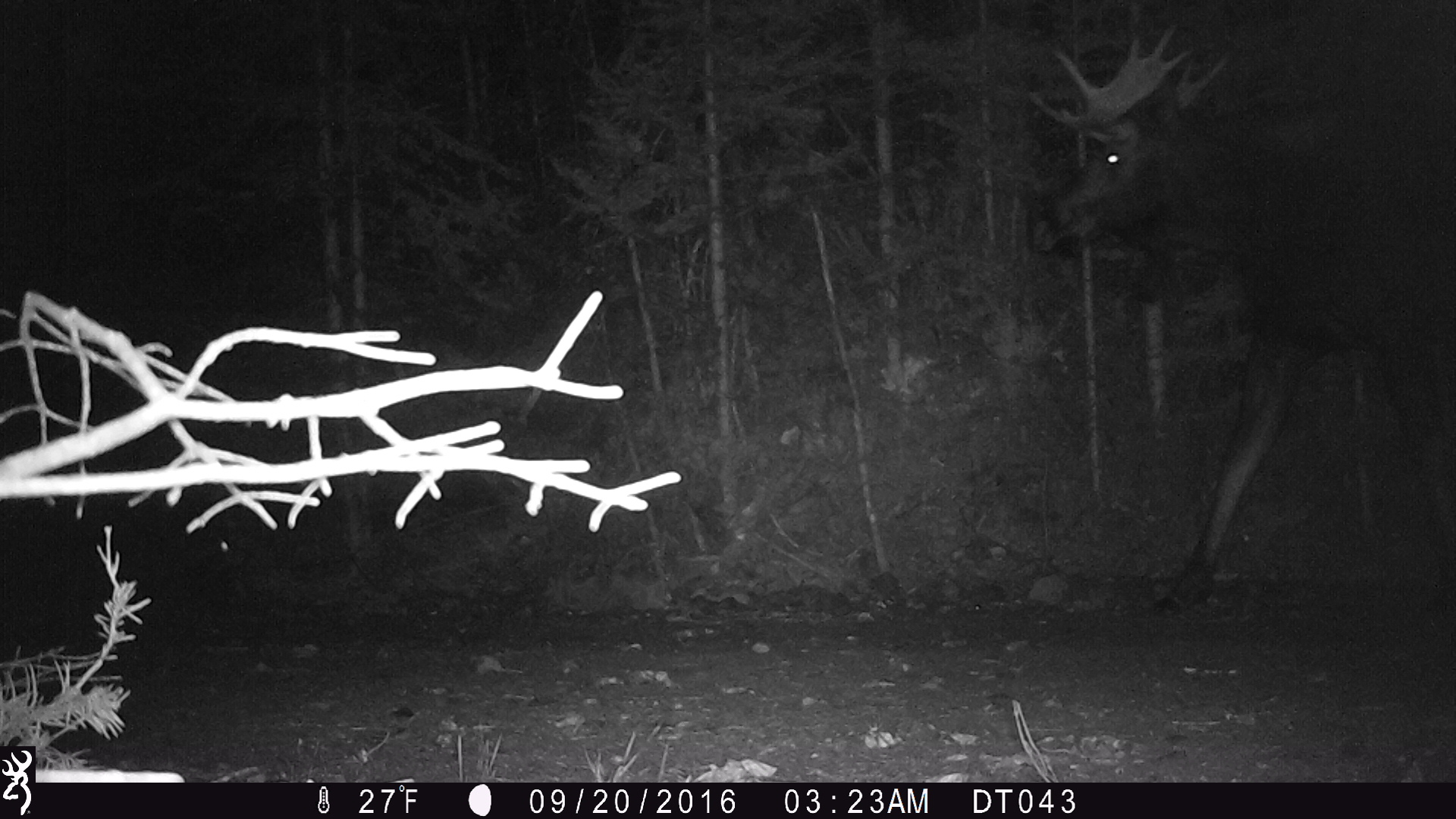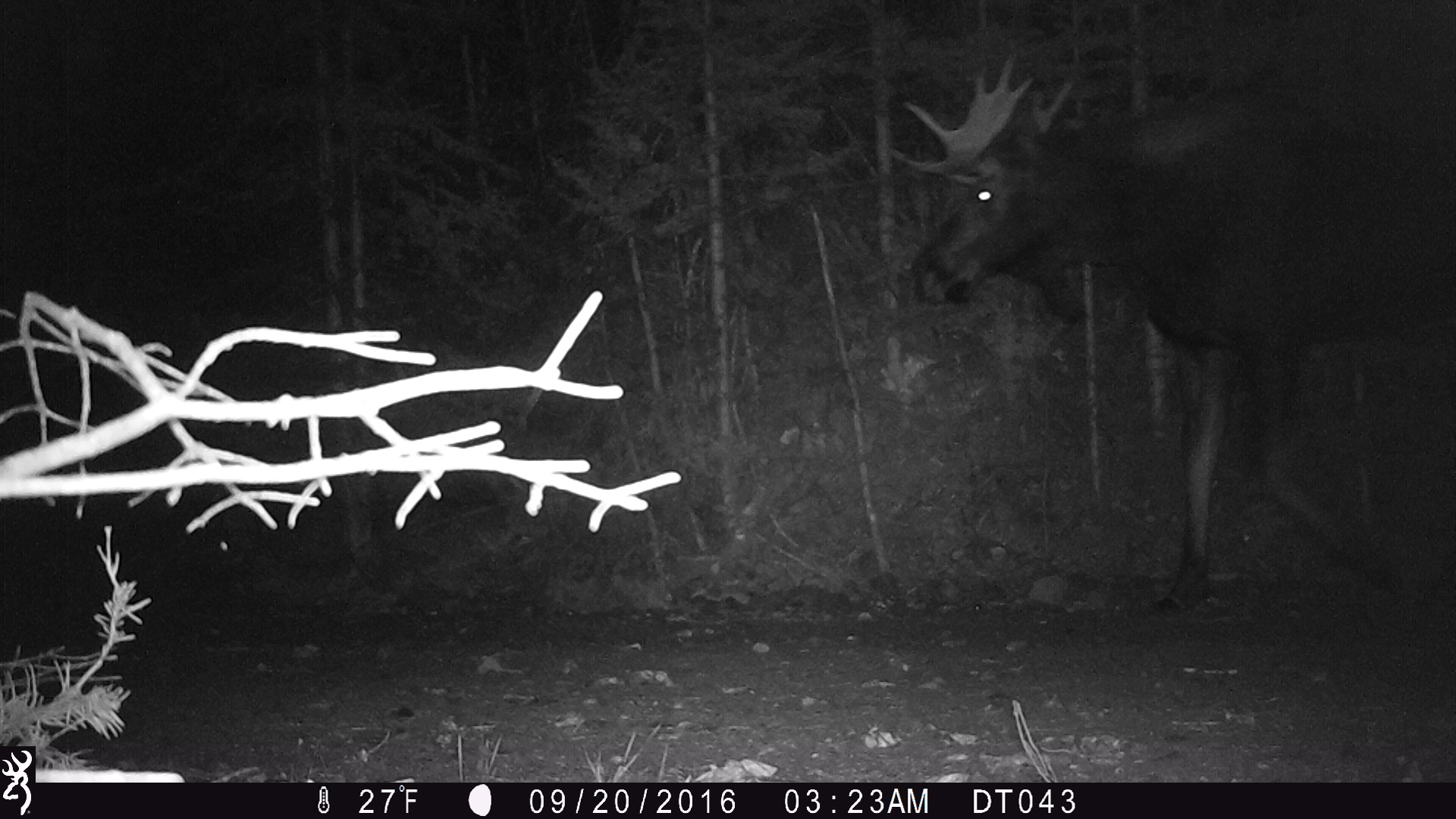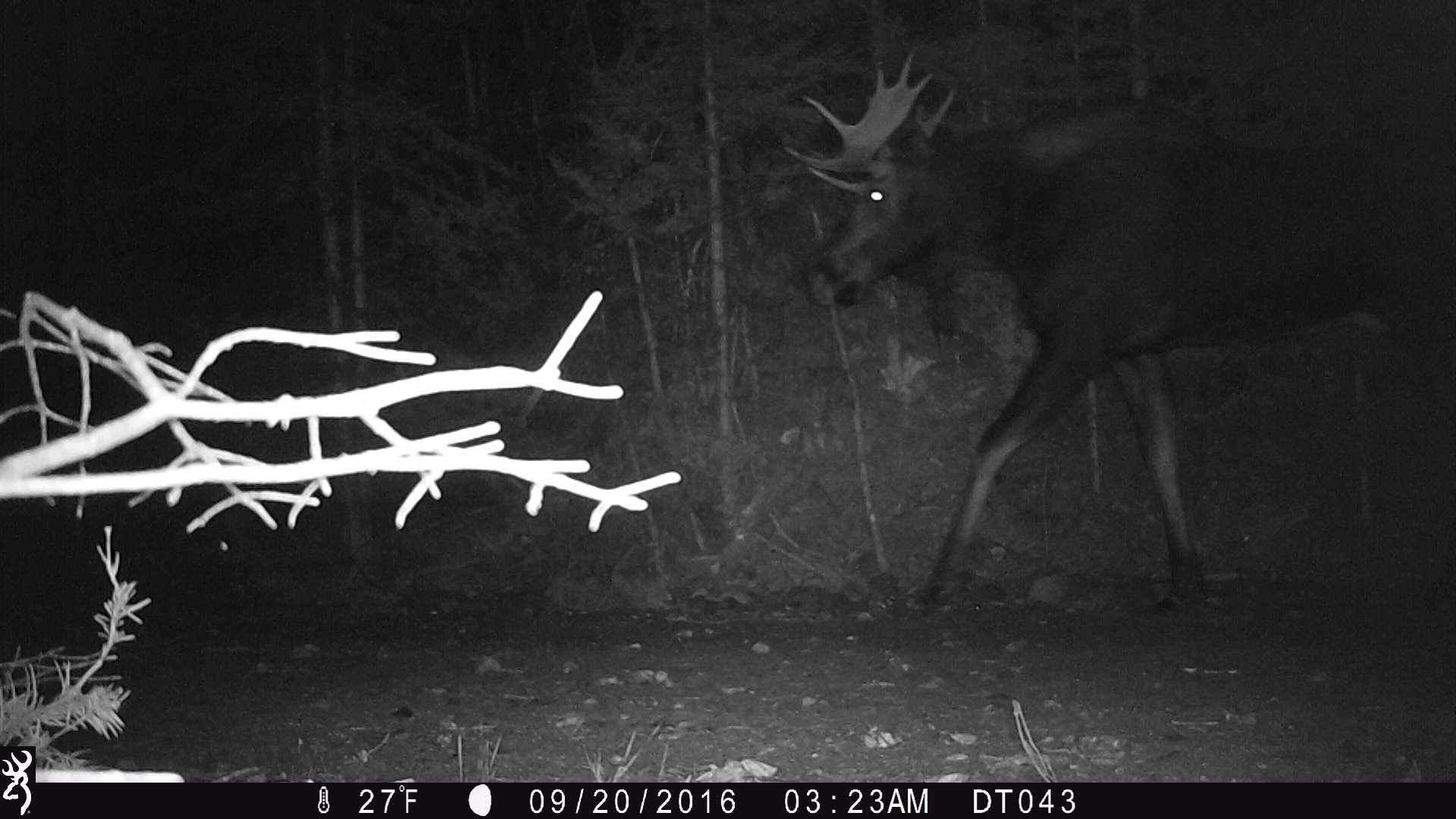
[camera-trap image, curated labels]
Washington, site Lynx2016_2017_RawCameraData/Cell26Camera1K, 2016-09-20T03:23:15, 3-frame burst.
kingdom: Animalia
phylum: Chordata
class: Mammalia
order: Artiodactyla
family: Cervidae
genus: Alces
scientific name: Alces alces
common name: moose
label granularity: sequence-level